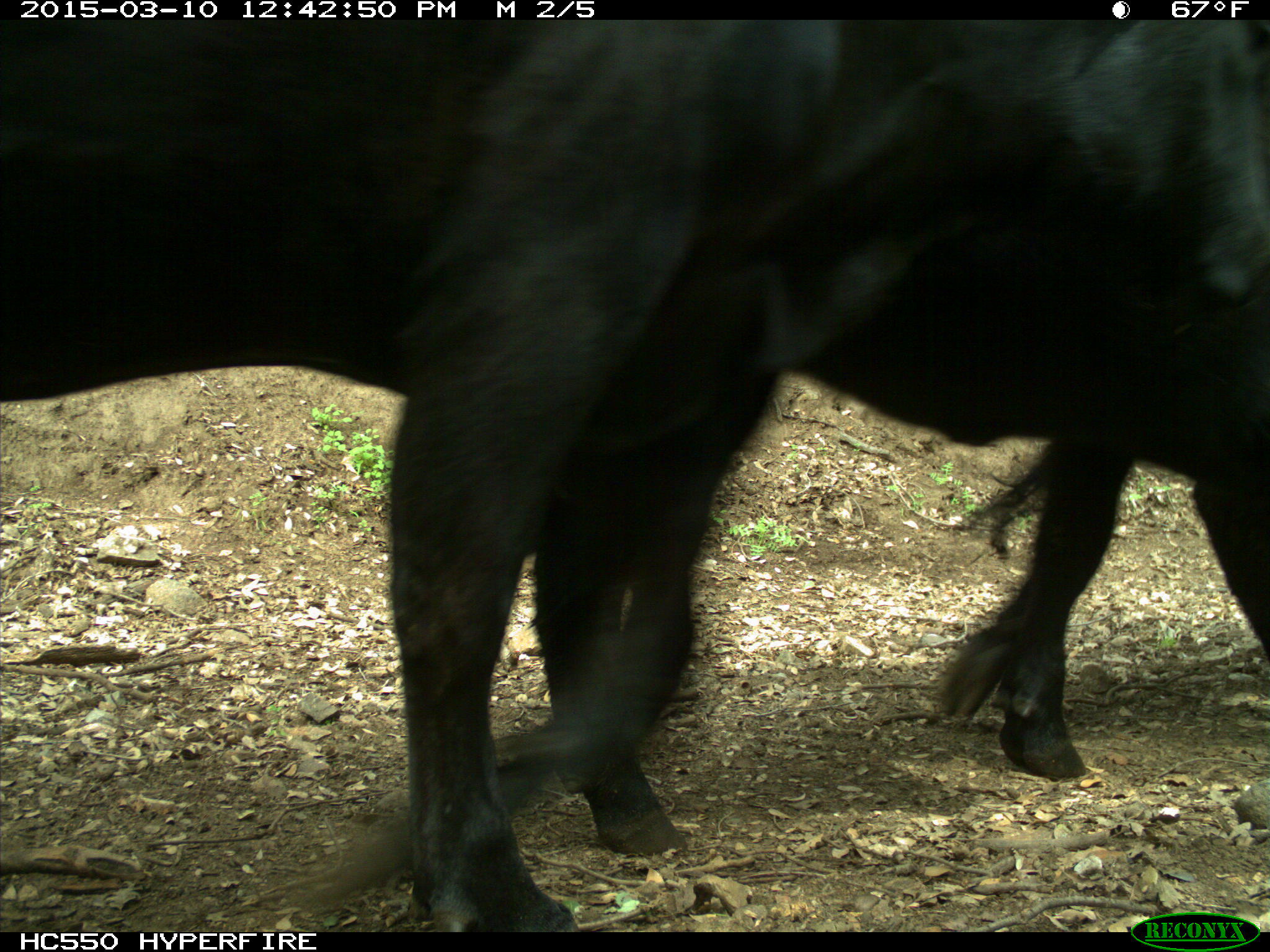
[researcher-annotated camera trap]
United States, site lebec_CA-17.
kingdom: Animalia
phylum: Chordata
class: Mammalia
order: Artiodactyla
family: Bovidae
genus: Bos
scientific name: Bos taurus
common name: domestic cow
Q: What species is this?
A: Bos taurus (domestic cow).